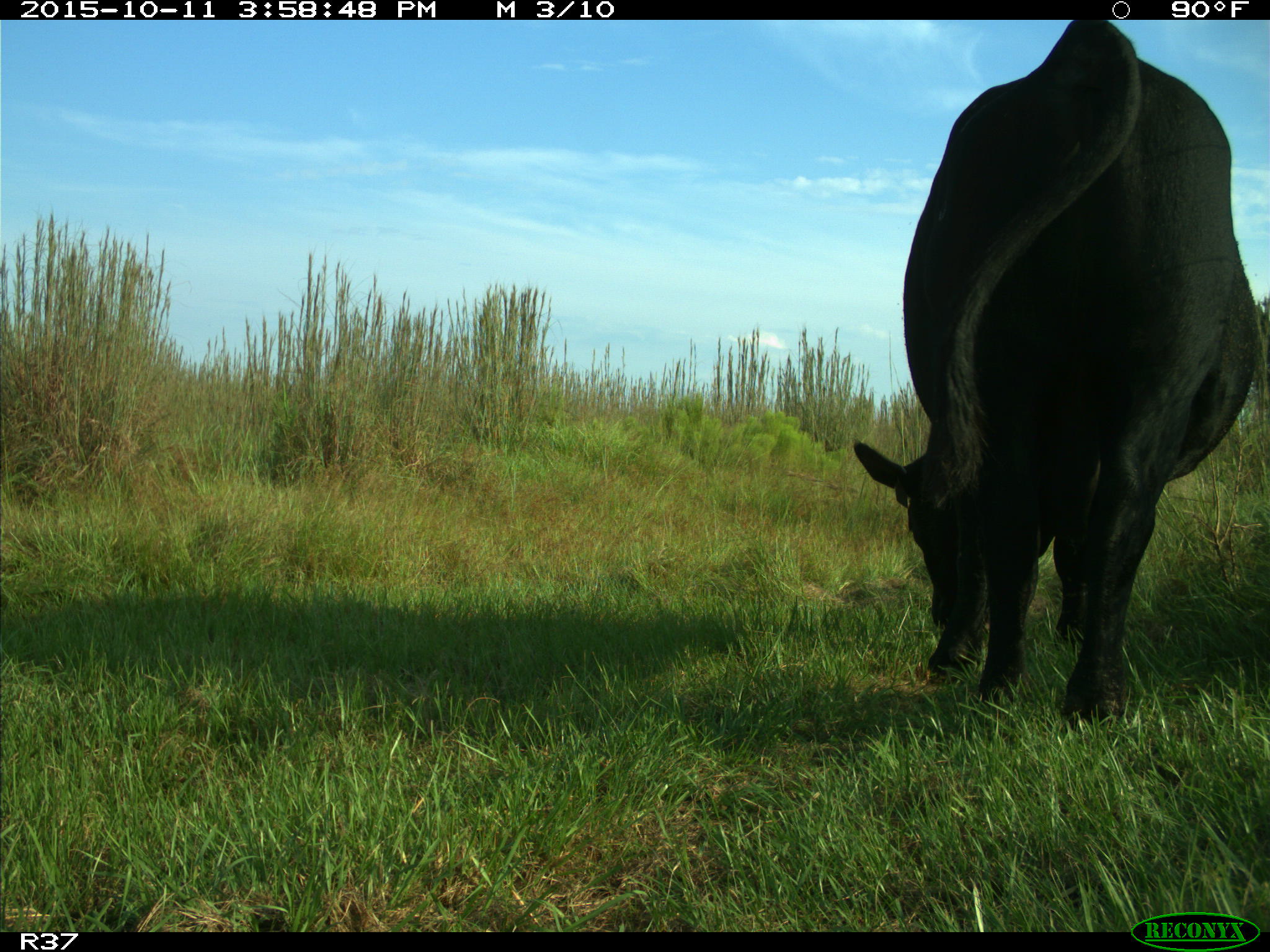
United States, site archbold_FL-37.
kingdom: Animalia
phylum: Chordata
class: Mammalia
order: Artiodactyla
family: Bovidae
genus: Bos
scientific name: Bos taurus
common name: domestic cow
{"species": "Bos taurus (domestic cow)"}